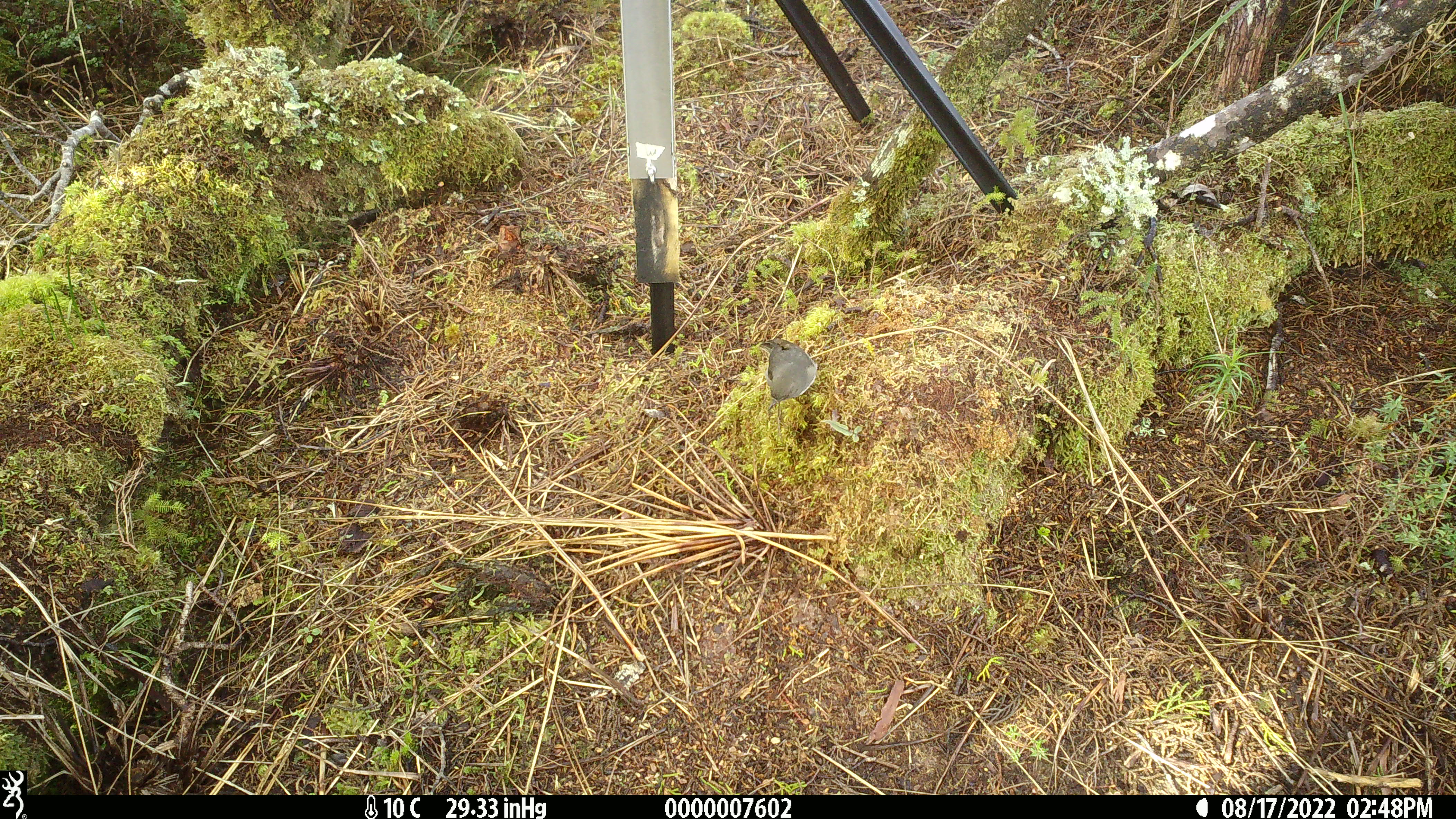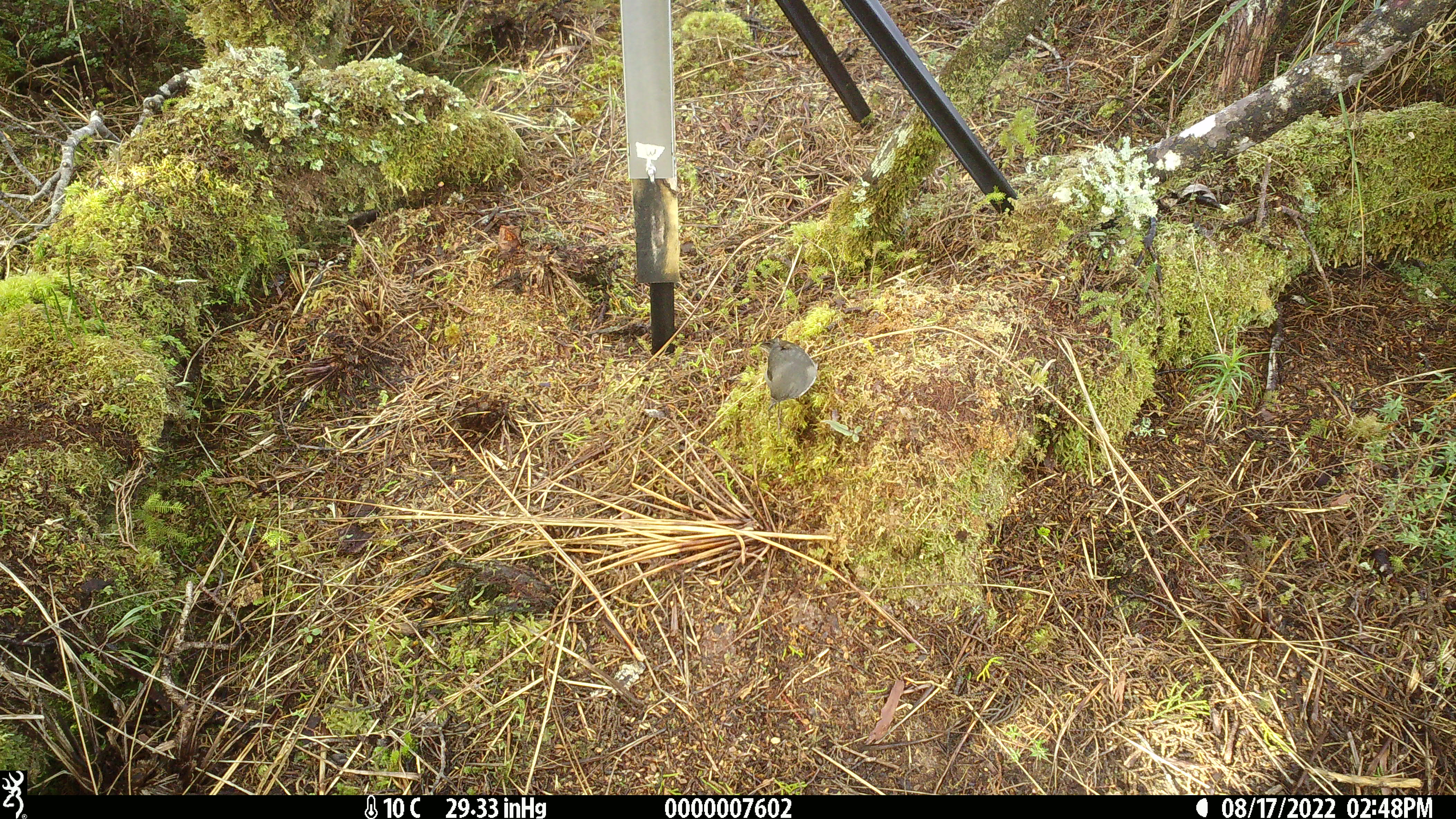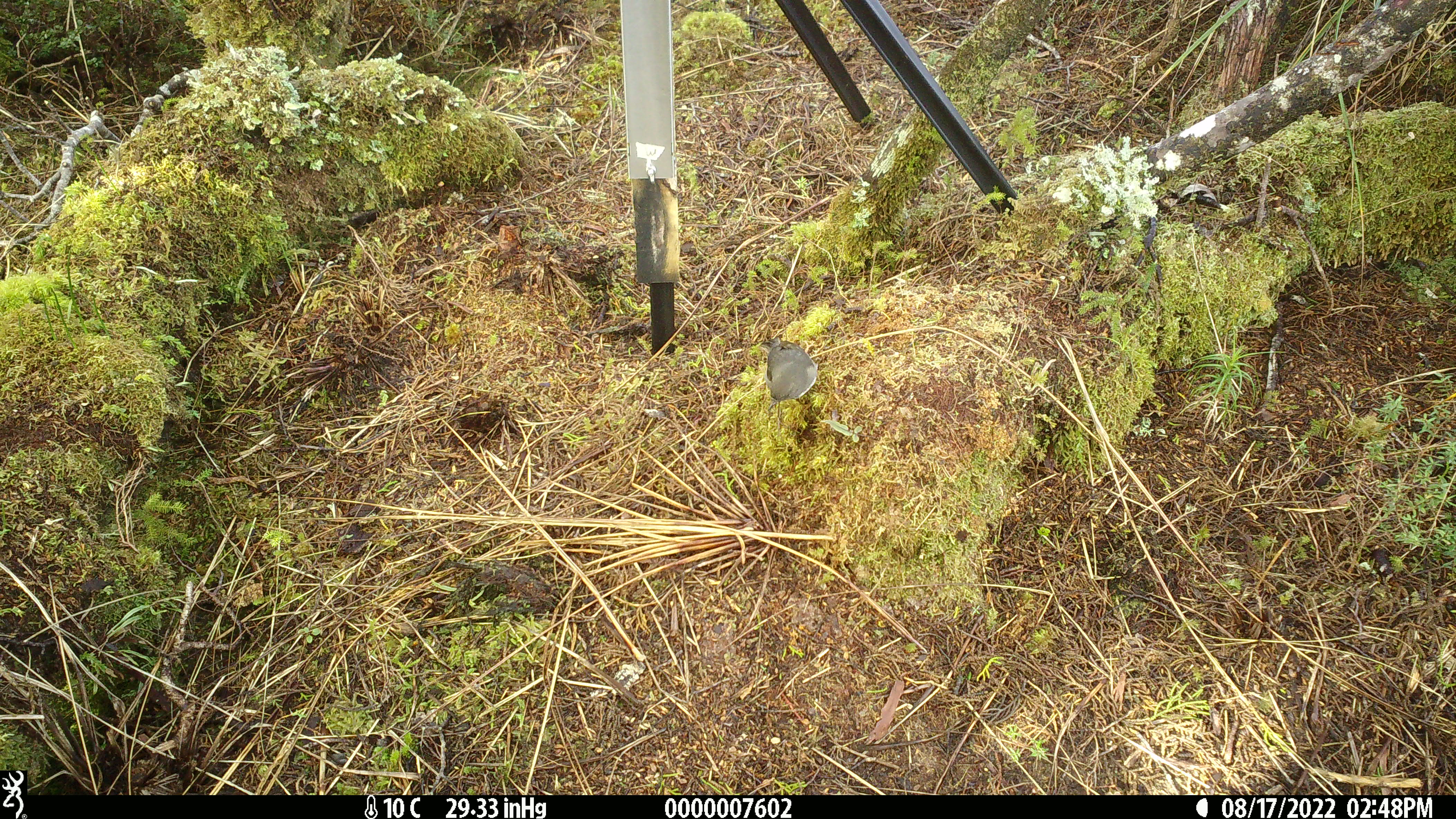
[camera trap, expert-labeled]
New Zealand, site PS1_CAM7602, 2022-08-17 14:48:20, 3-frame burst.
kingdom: Animalia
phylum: Chordata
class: Aves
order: Passeriformes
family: Petroicidae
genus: Petroica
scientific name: Petroica australis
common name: new zealand robin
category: robin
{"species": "robin (new zealand robin) (Petroica australis)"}